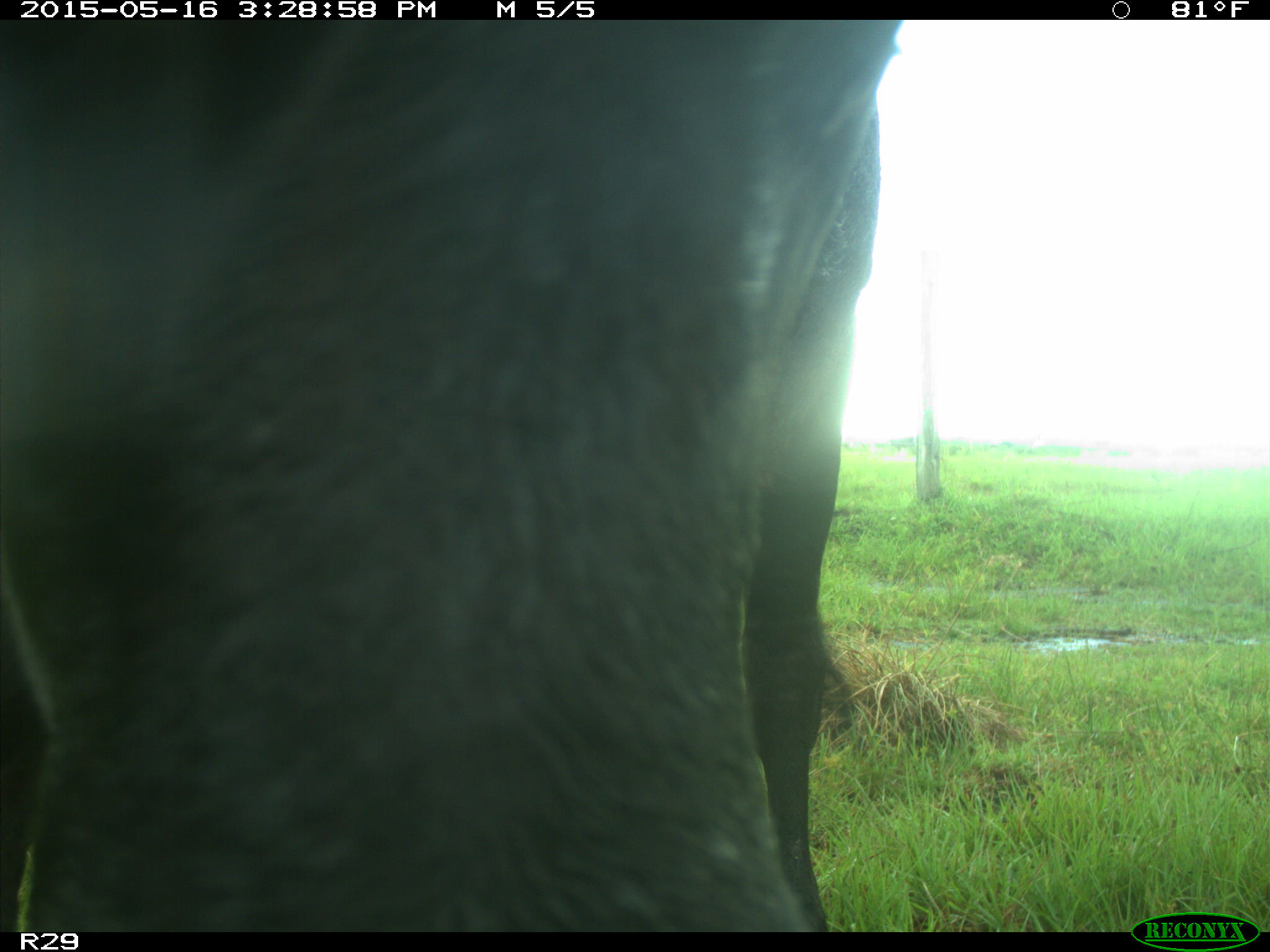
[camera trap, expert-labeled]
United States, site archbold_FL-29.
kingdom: Animalia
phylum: Chordata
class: Mammalia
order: Artiodactyla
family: Bovidae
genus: Bos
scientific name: Bos taurus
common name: domestic cow